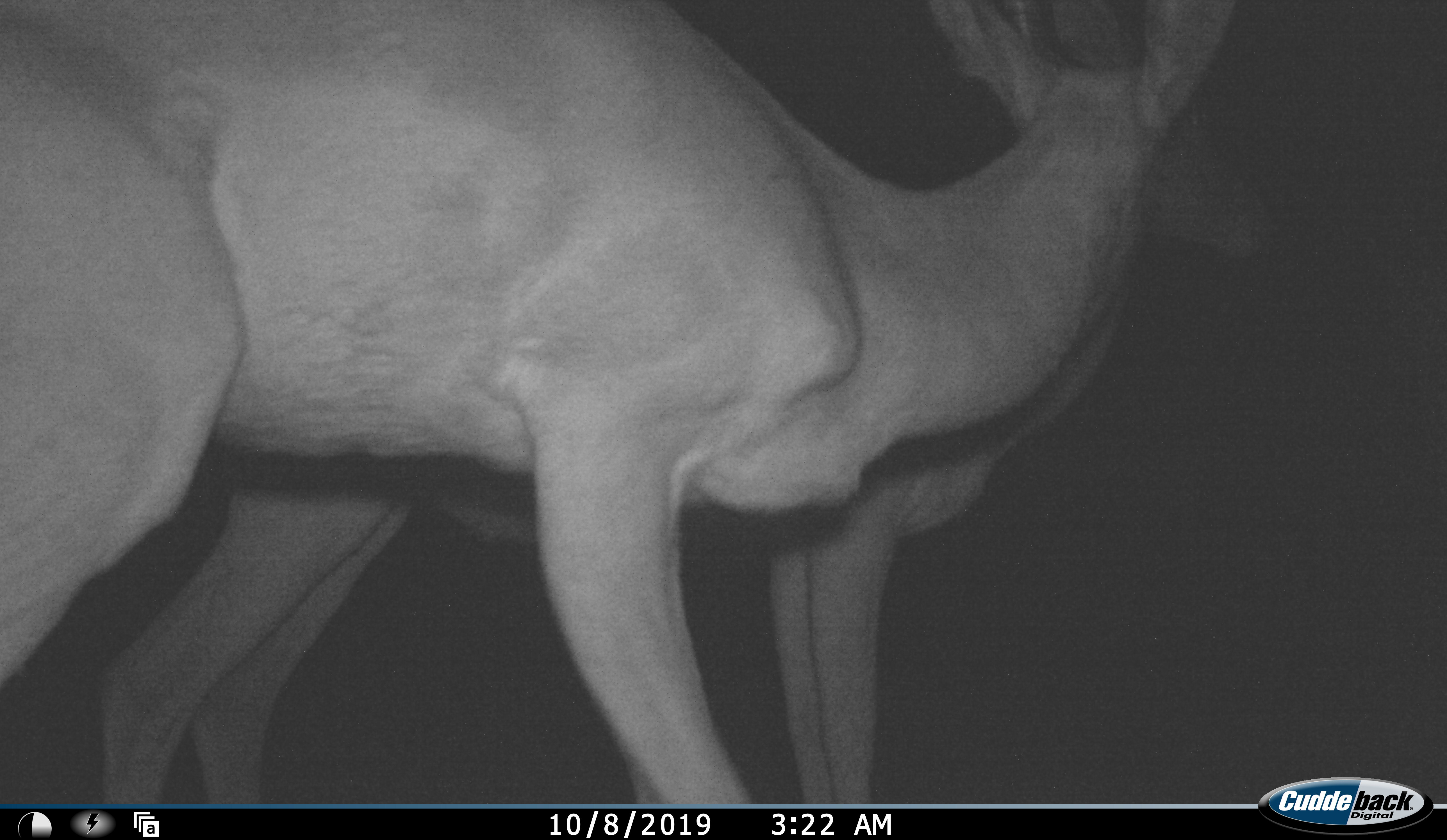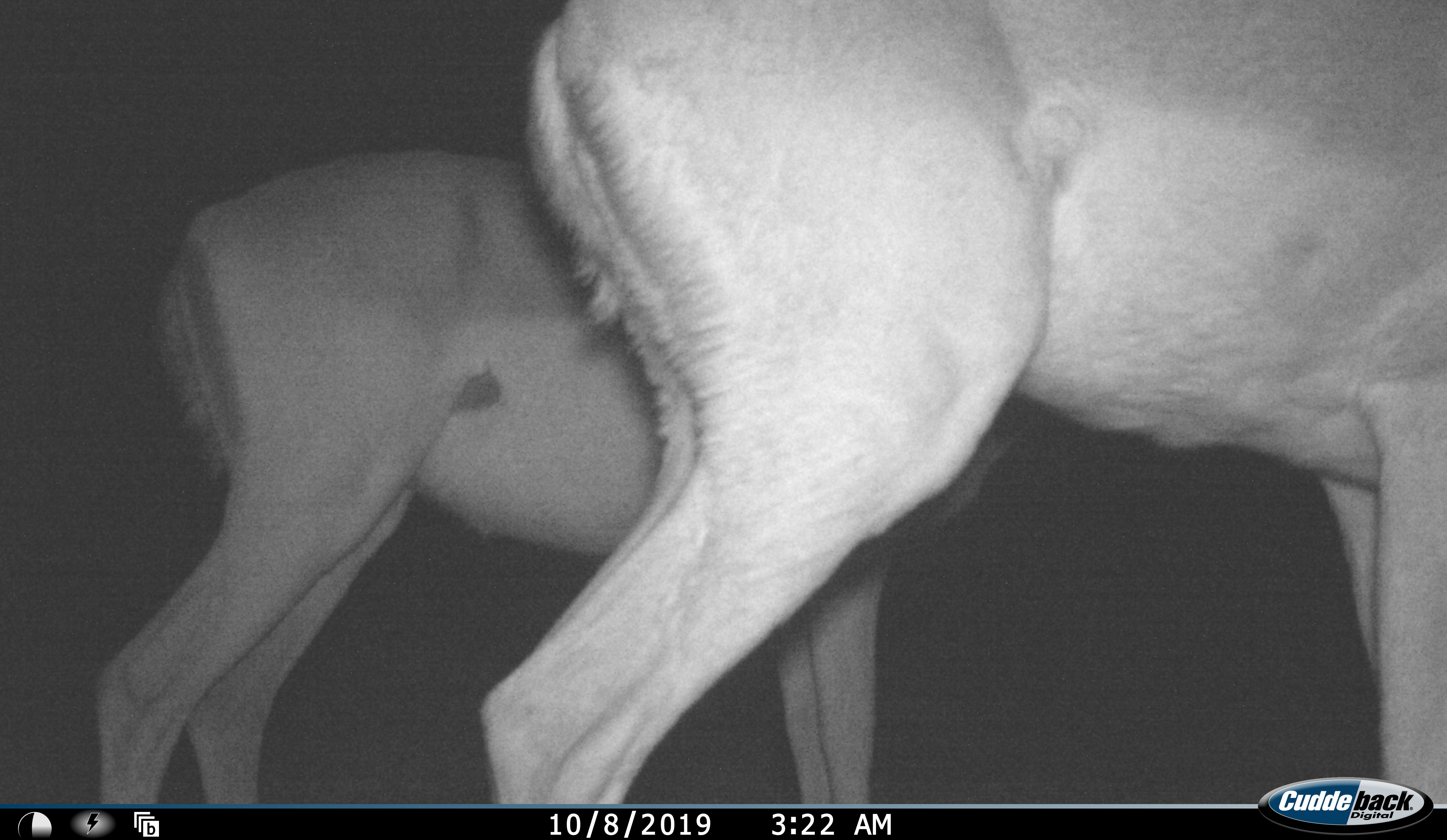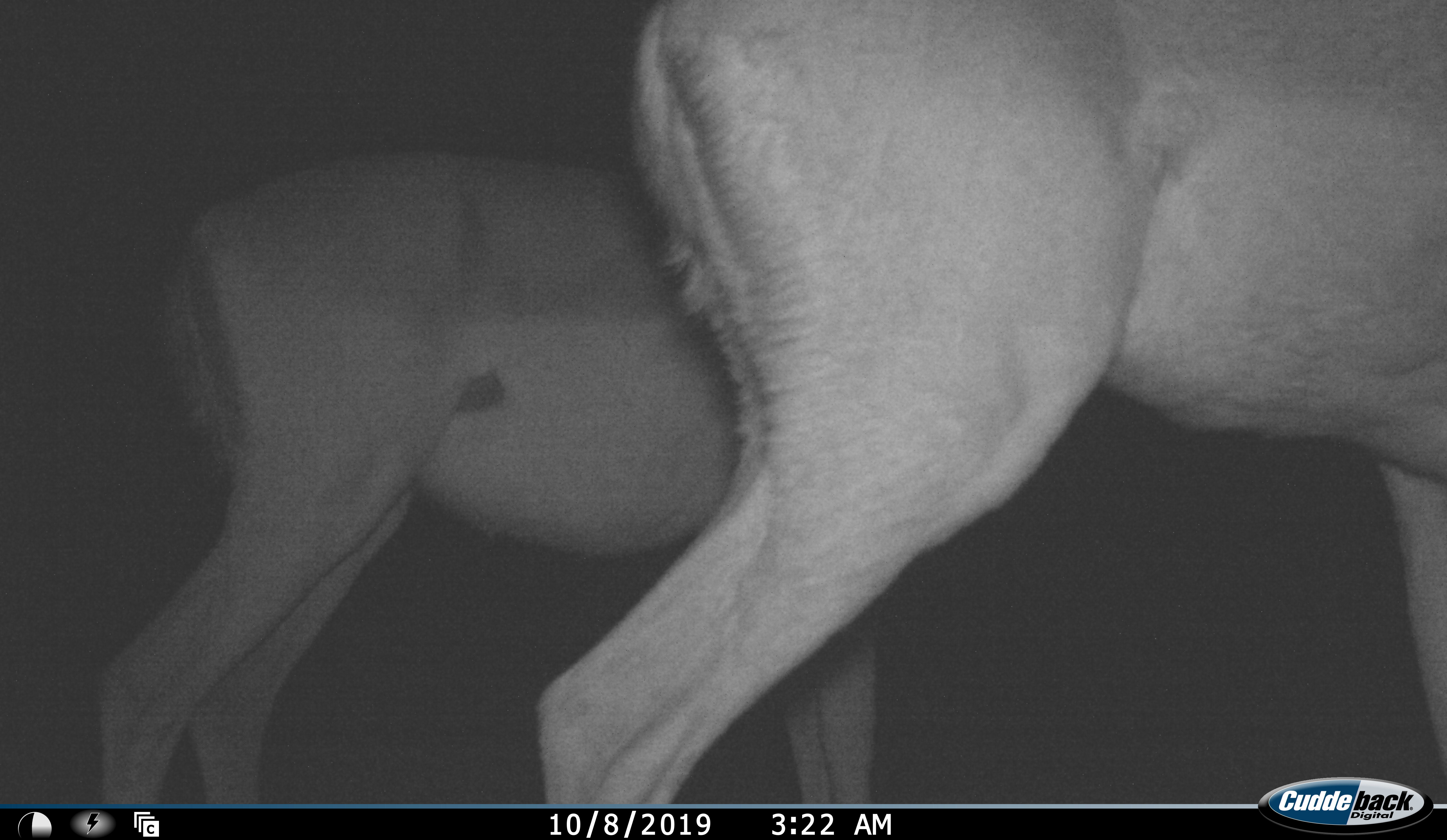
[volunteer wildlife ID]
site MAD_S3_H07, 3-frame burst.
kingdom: Animalia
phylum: Chordata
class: Mammalia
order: Artiodactyla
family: Bovidae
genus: Aepyceros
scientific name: Aepyceros melampus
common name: impala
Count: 2.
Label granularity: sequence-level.